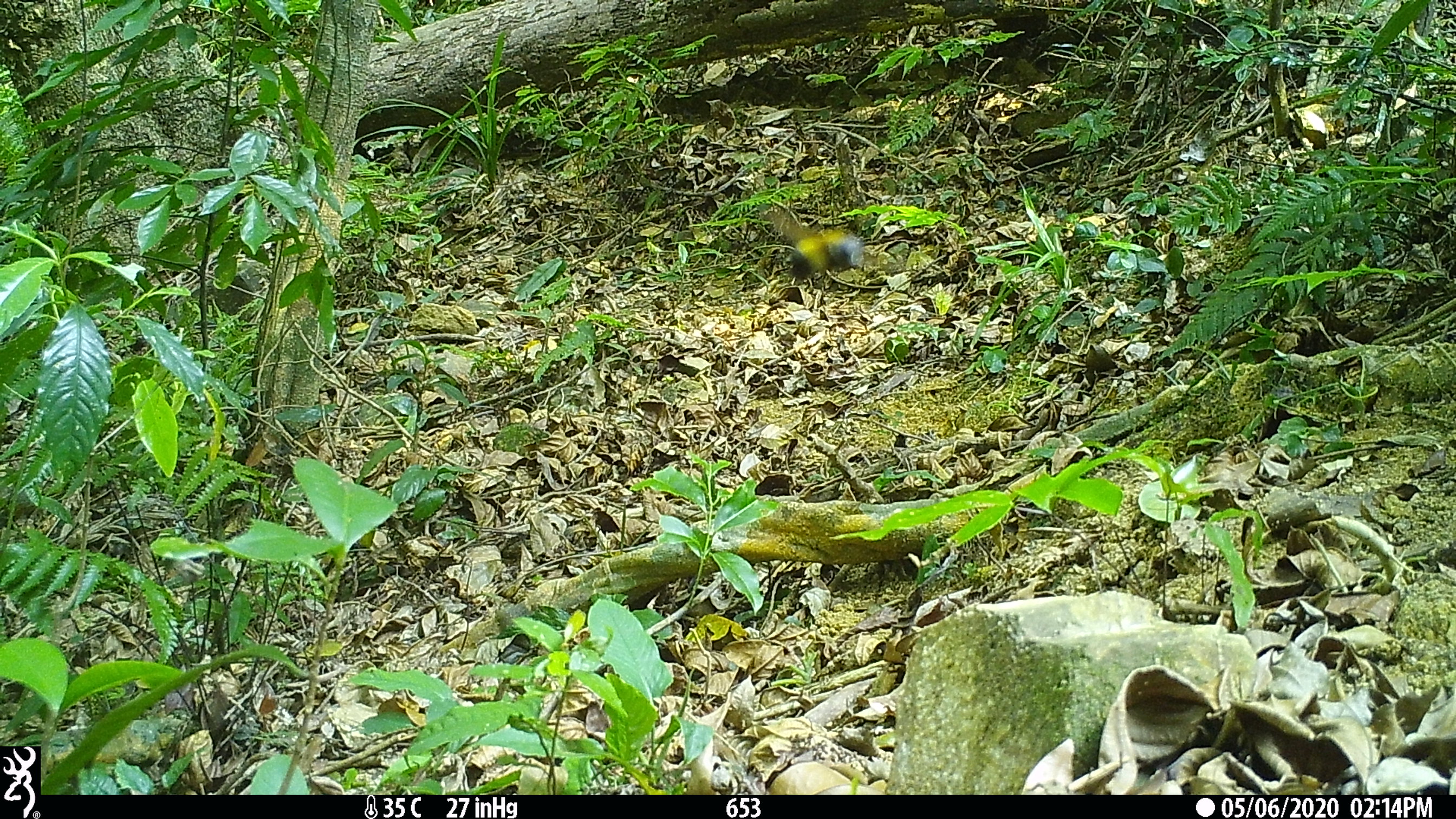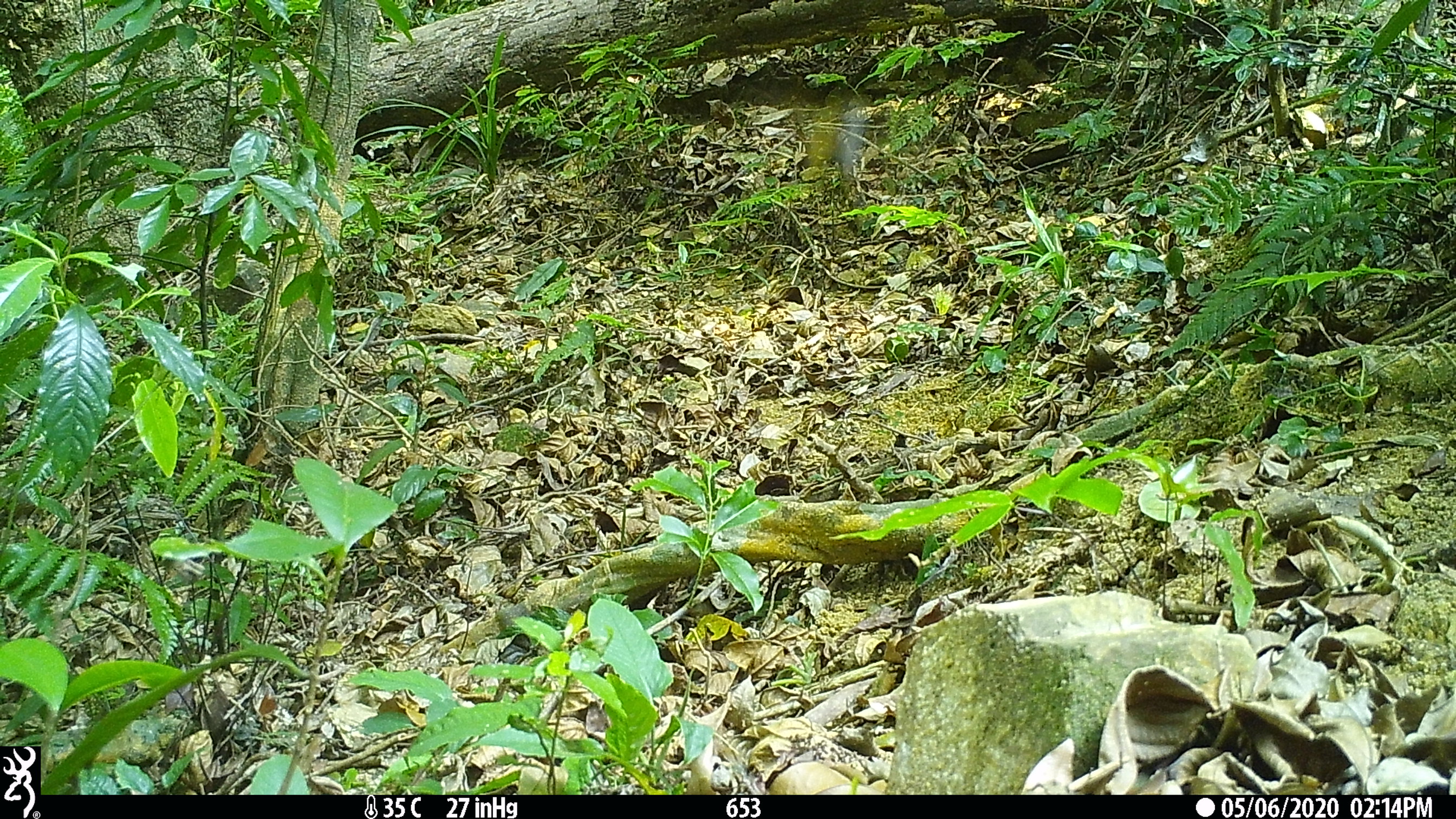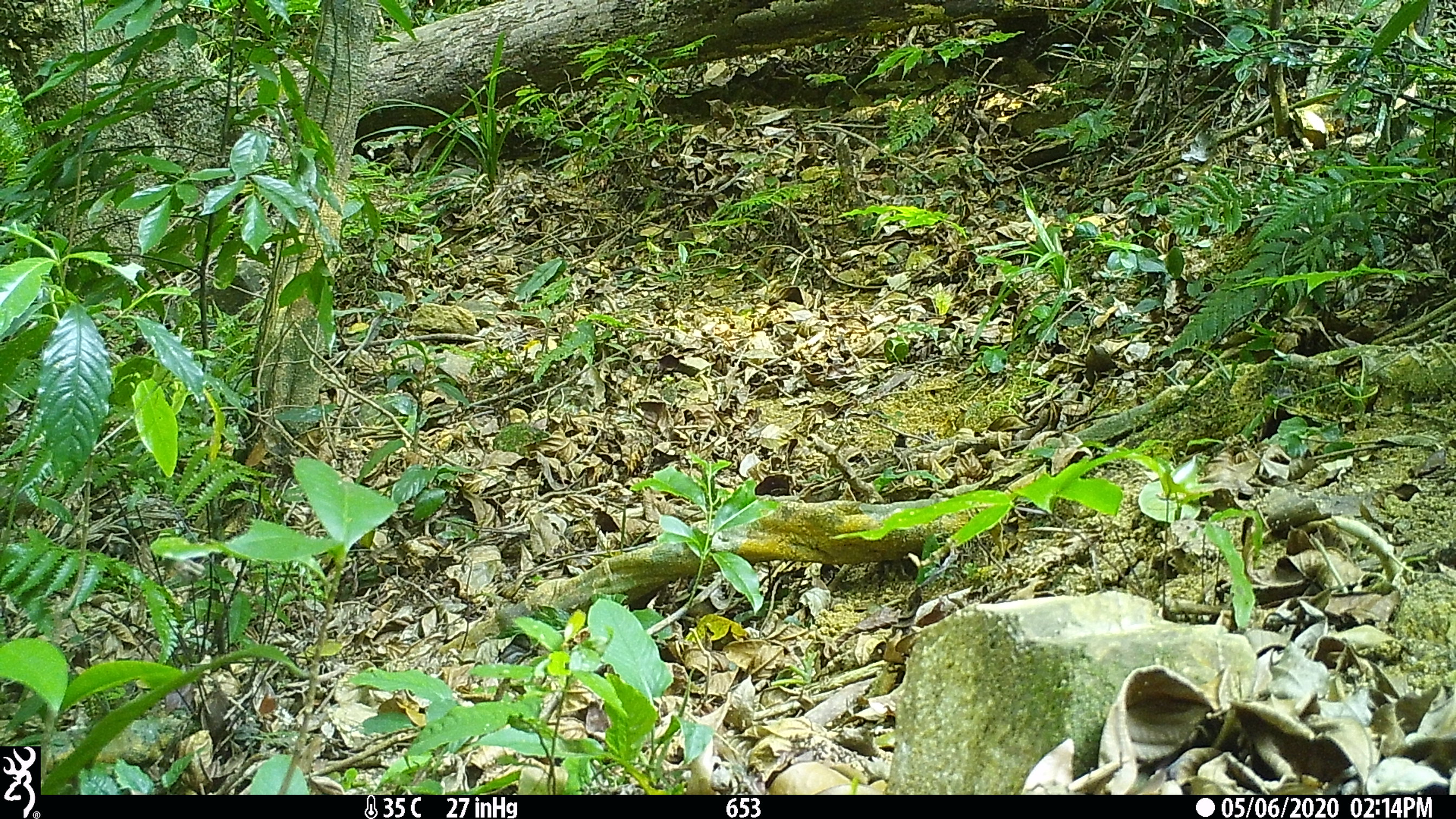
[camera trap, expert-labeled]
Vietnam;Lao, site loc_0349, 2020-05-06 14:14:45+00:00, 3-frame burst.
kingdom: Animalia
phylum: Chordata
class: Aves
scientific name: Aves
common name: bird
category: unidentified bird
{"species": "unidentified bird (bird) (Aves)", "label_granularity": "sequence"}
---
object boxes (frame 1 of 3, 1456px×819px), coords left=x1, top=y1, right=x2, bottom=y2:
unidentified bird: left=757, top=201, right=864, bottom=288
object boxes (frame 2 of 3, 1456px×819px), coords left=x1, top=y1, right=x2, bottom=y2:
unidentified bird: left=802, top=94, right=870, bottom=187